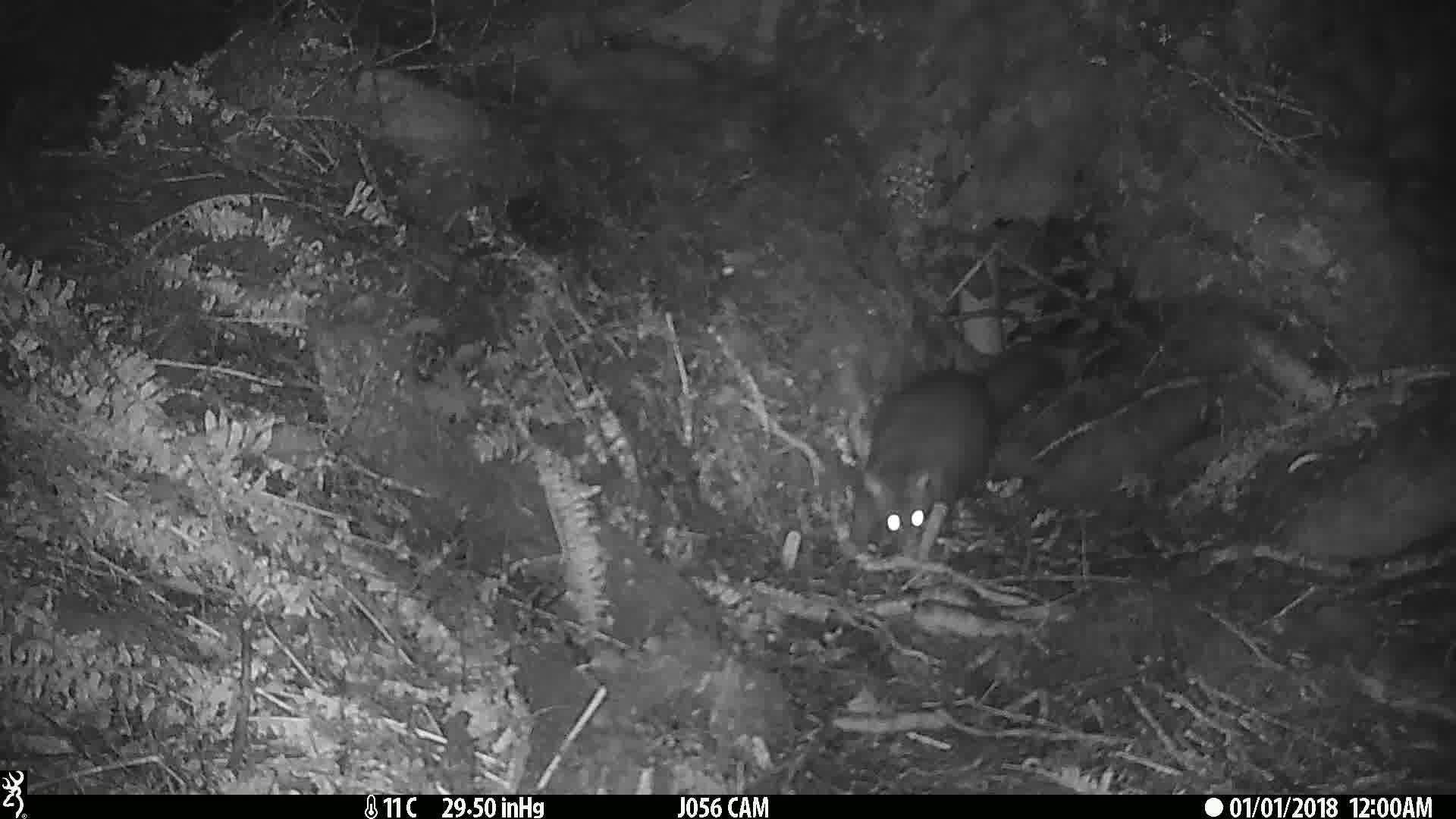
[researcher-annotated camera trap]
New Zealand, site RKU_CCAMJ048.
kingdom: Animalia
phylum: Chordata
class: Mammalia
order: Diprotodontia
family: Phalangeridae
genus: Trichosurus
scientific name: Trichosurus vulpecula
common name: common brushtail possum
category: possum